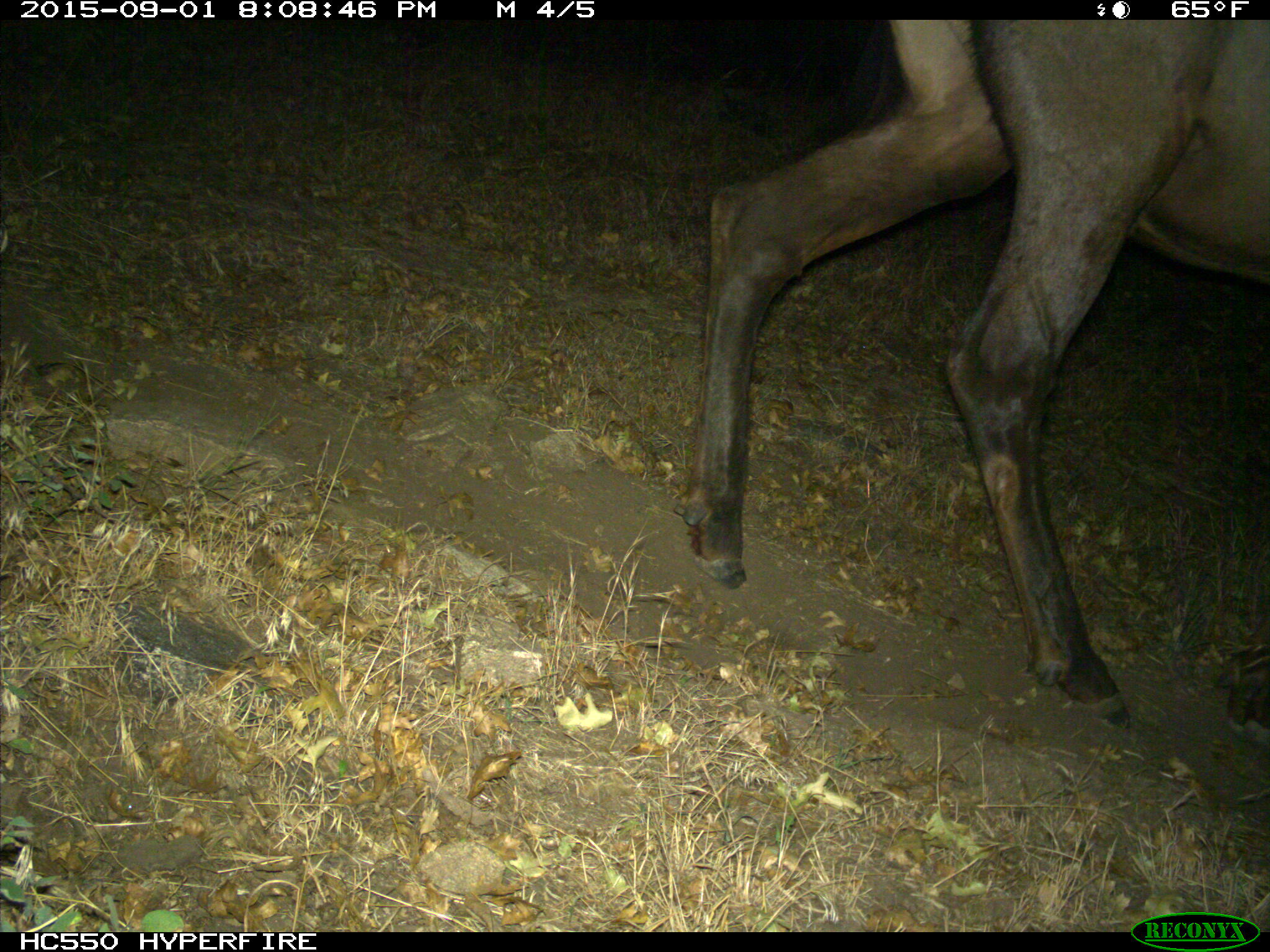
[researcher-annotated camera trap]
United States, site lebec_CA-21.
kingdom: Animalia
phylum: Chordata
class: Mammalia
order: Artiodactyla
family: Cervidae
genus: Cervus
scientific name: Cervus canadensis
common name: elk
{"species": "Cervus canadensis (elk)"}